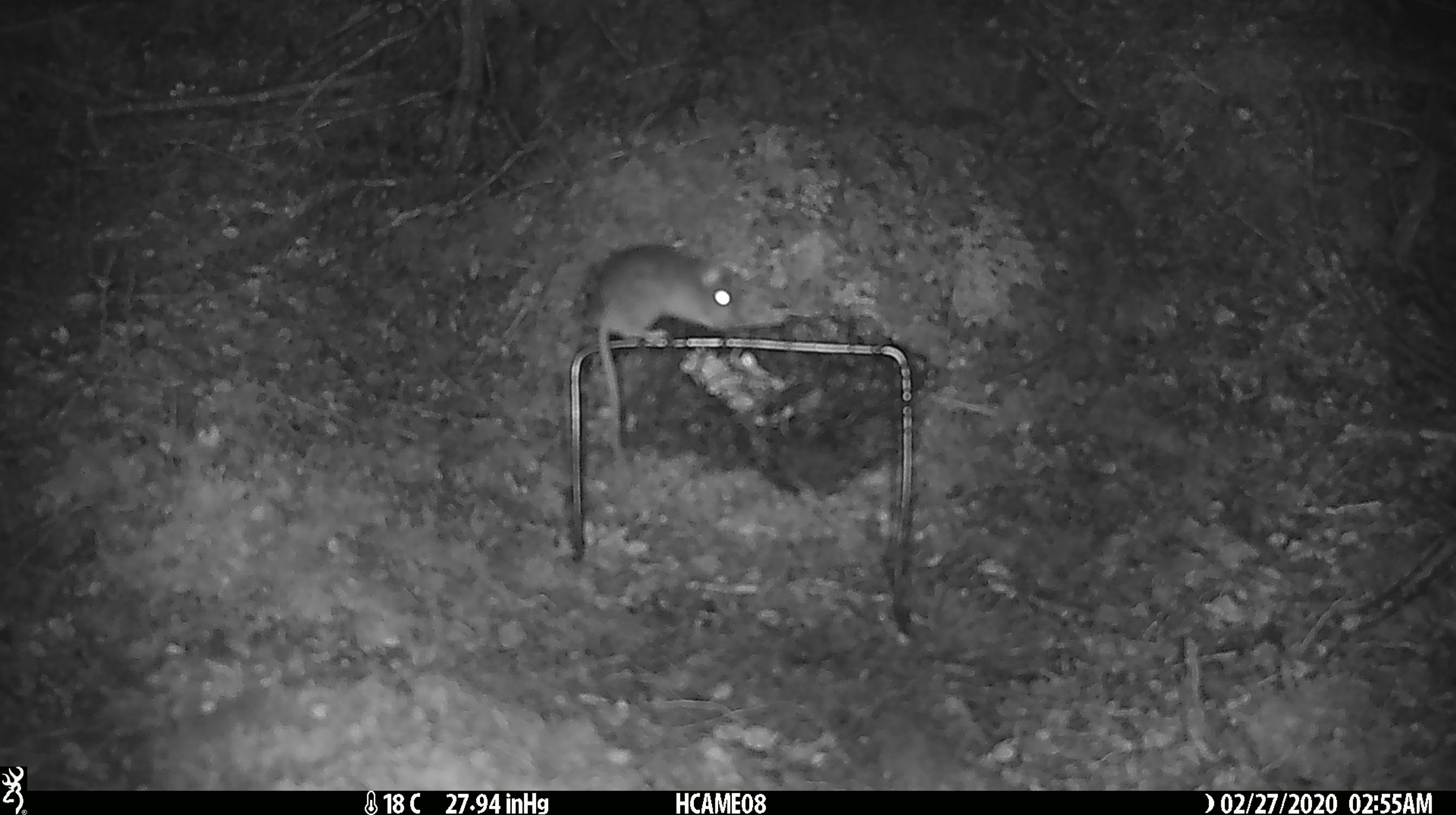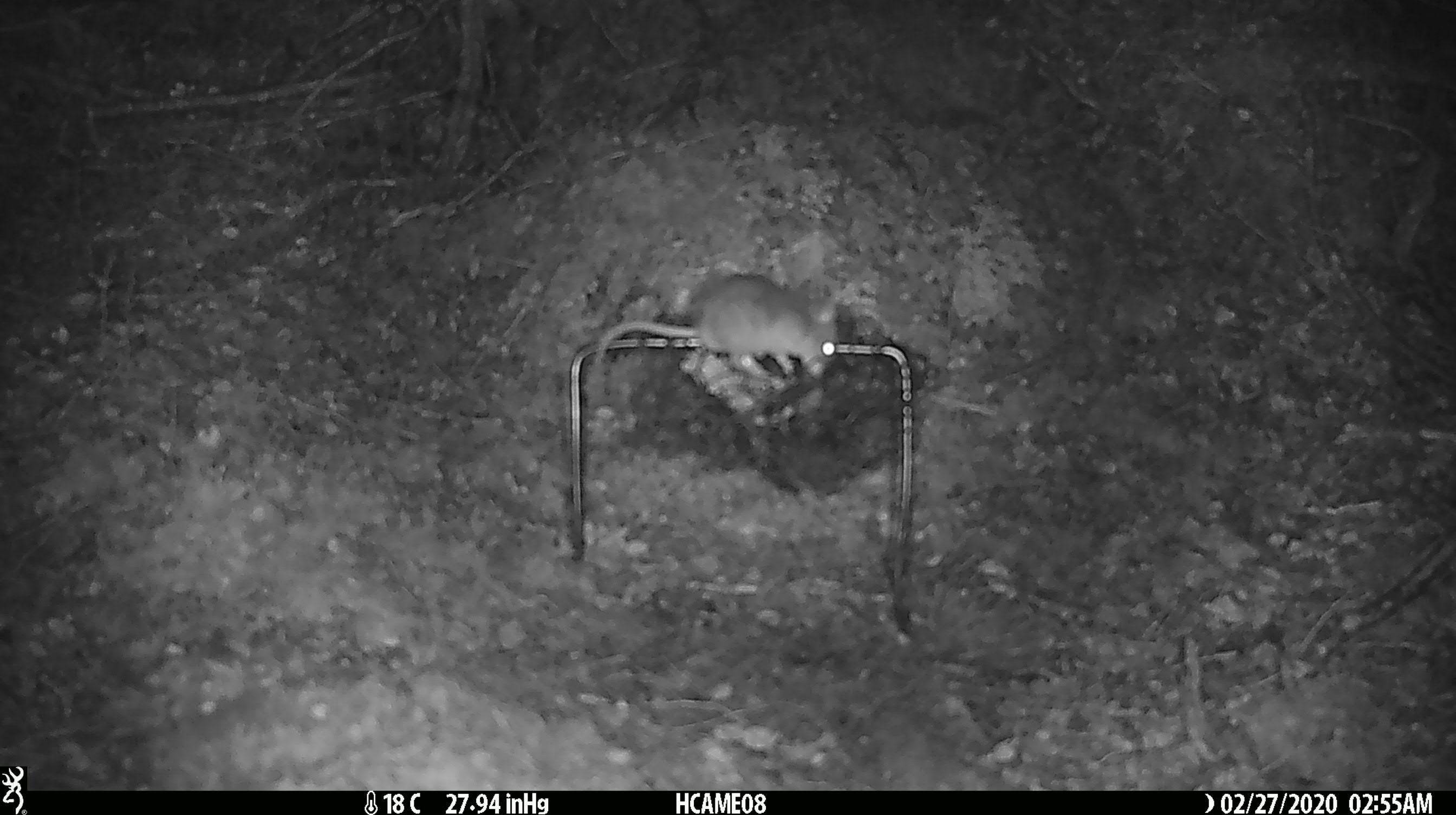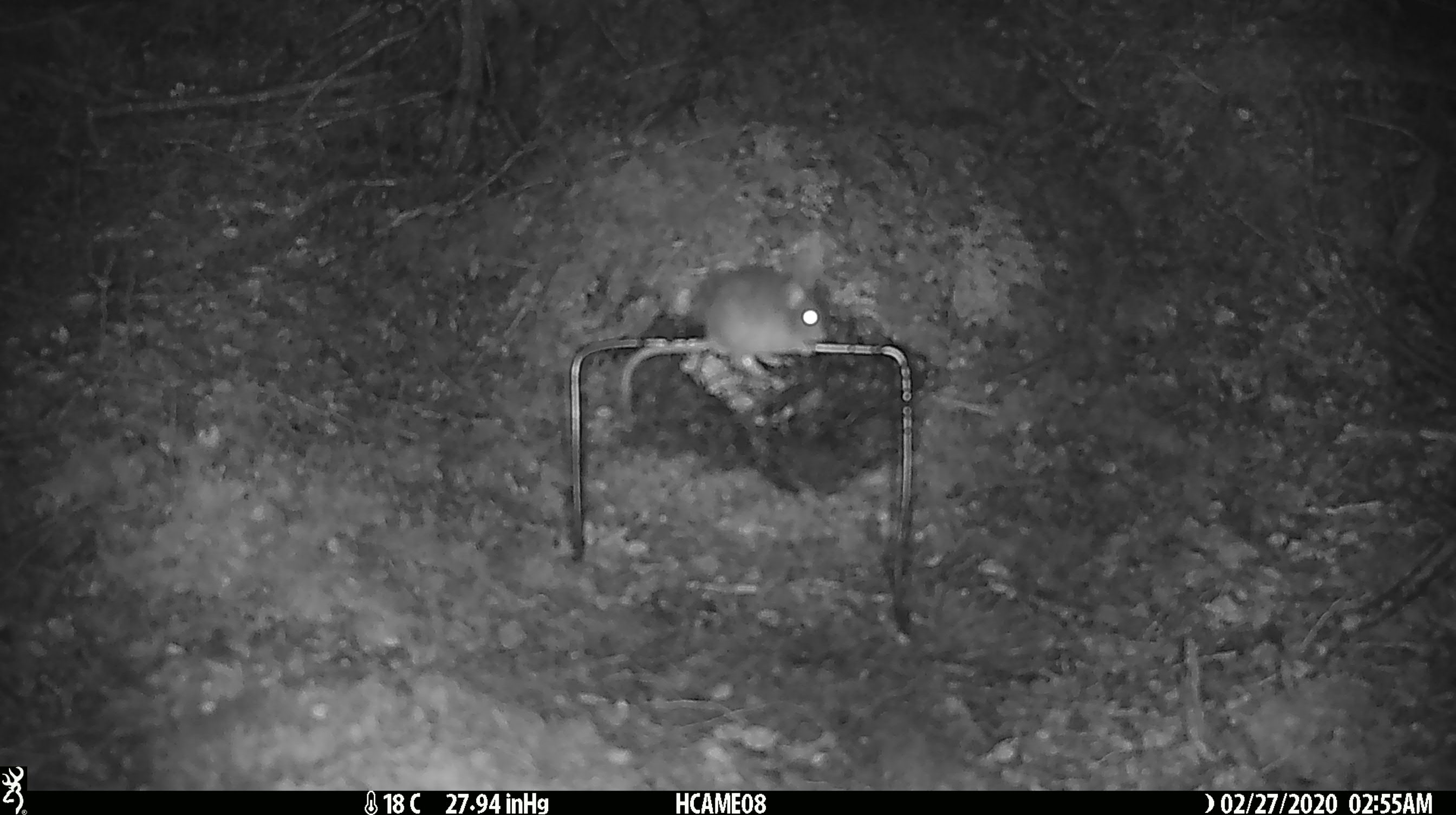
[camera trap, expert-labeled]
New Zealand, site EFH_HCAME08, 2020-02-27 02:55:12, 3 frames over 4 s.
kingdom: Animalia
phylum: Chordata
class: Mammalia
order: Rodentia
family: Muridae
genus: Mus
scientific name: Mus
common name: mouse